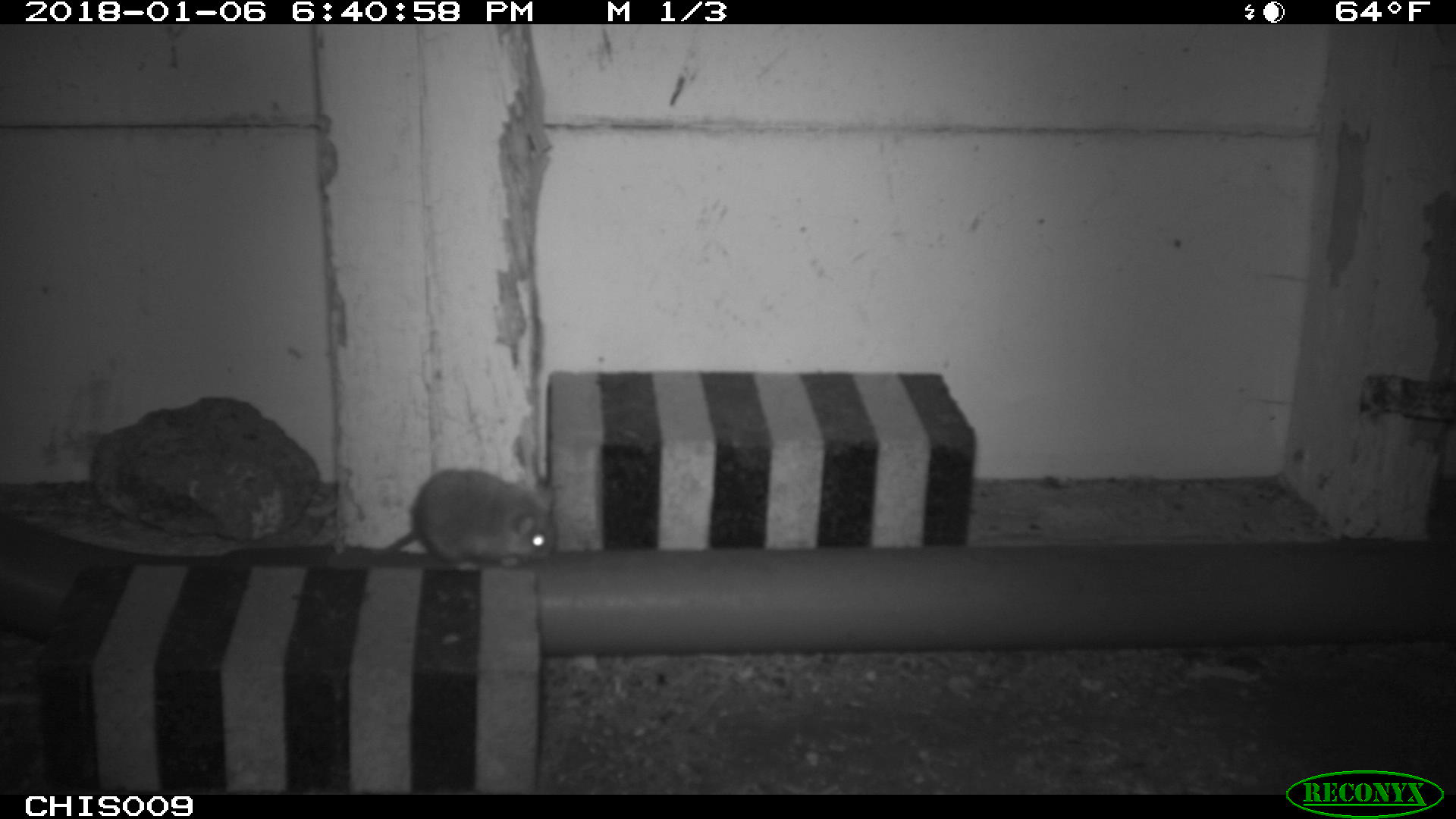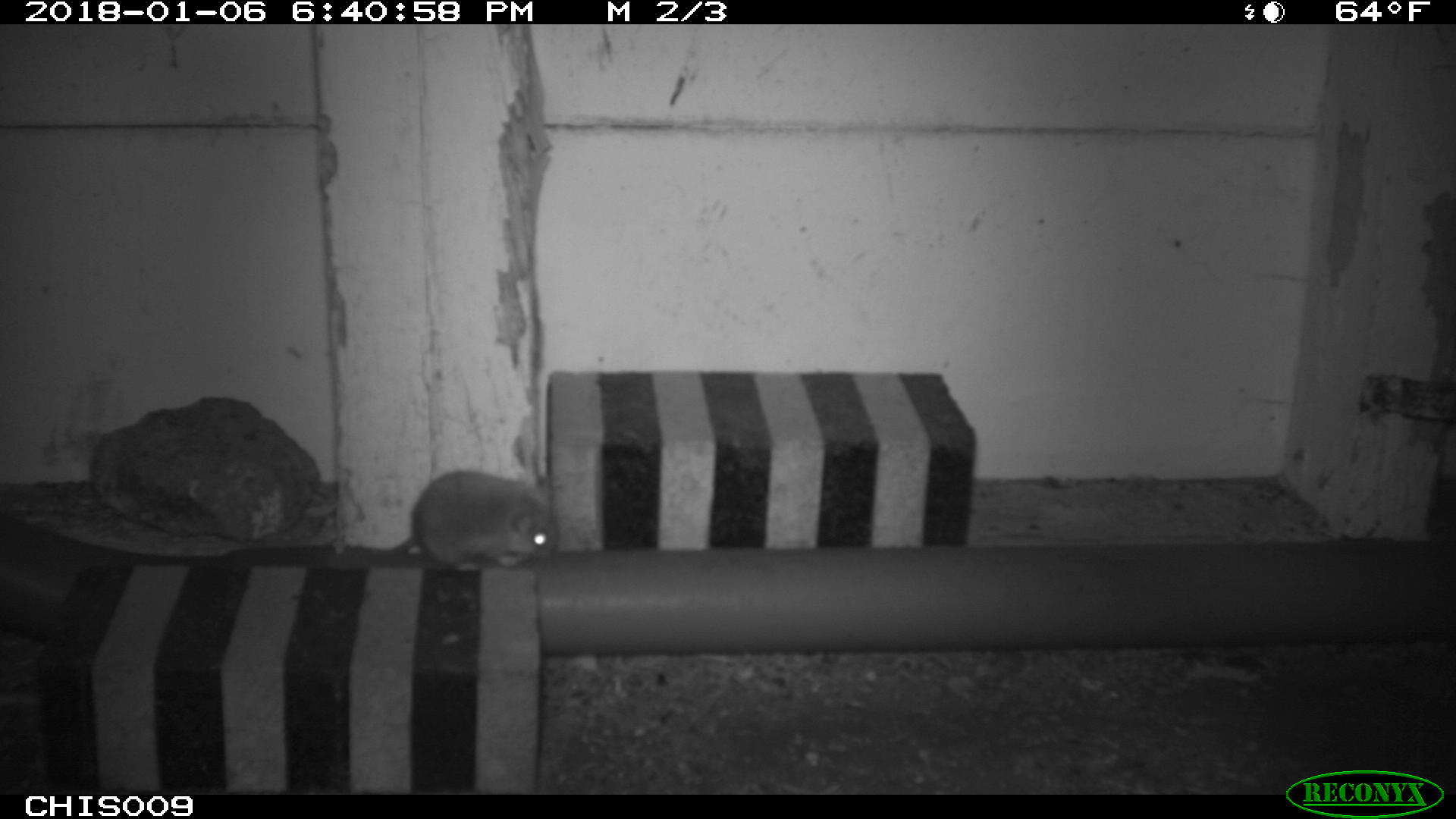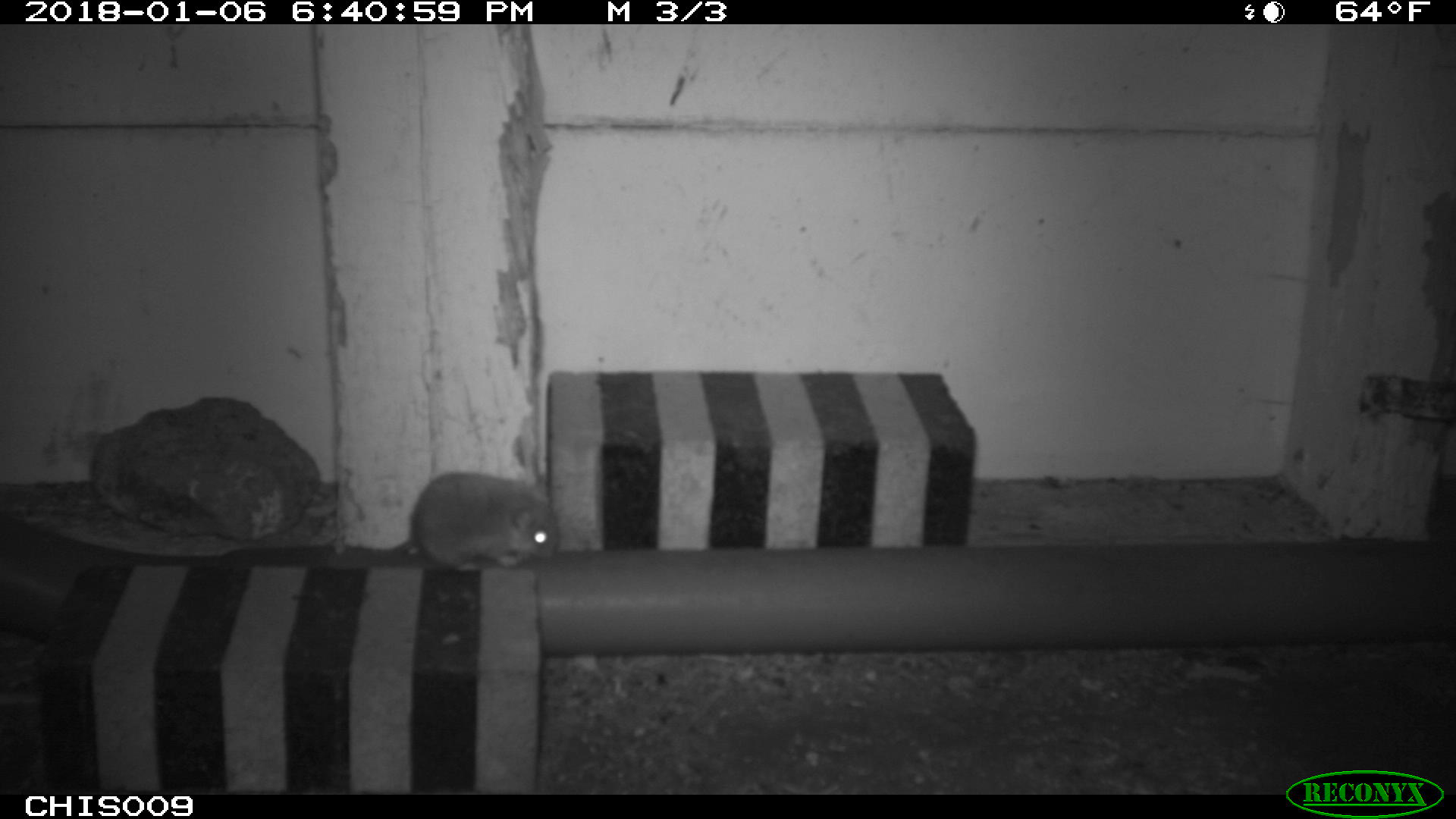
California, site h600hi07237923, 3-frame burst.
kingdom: Animalia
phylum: Chordata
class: Mammalia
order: Rodentia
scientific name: Rodentia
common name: rodent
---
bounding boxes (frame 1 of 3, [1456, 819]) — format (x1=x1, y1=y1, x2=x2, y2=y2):
rodent: (x1=370, y1=467, x2=554, y2=571)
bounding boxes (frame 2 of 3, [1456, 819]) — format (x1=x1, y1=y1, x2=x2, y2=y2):
rodent: (x1=391, y1=469, x2=560, y2=572)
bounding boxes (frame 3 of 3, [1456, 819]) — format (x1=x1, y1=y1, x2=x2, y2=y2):
rodent: (x1=372, y1=470, x2=558, y2=573)